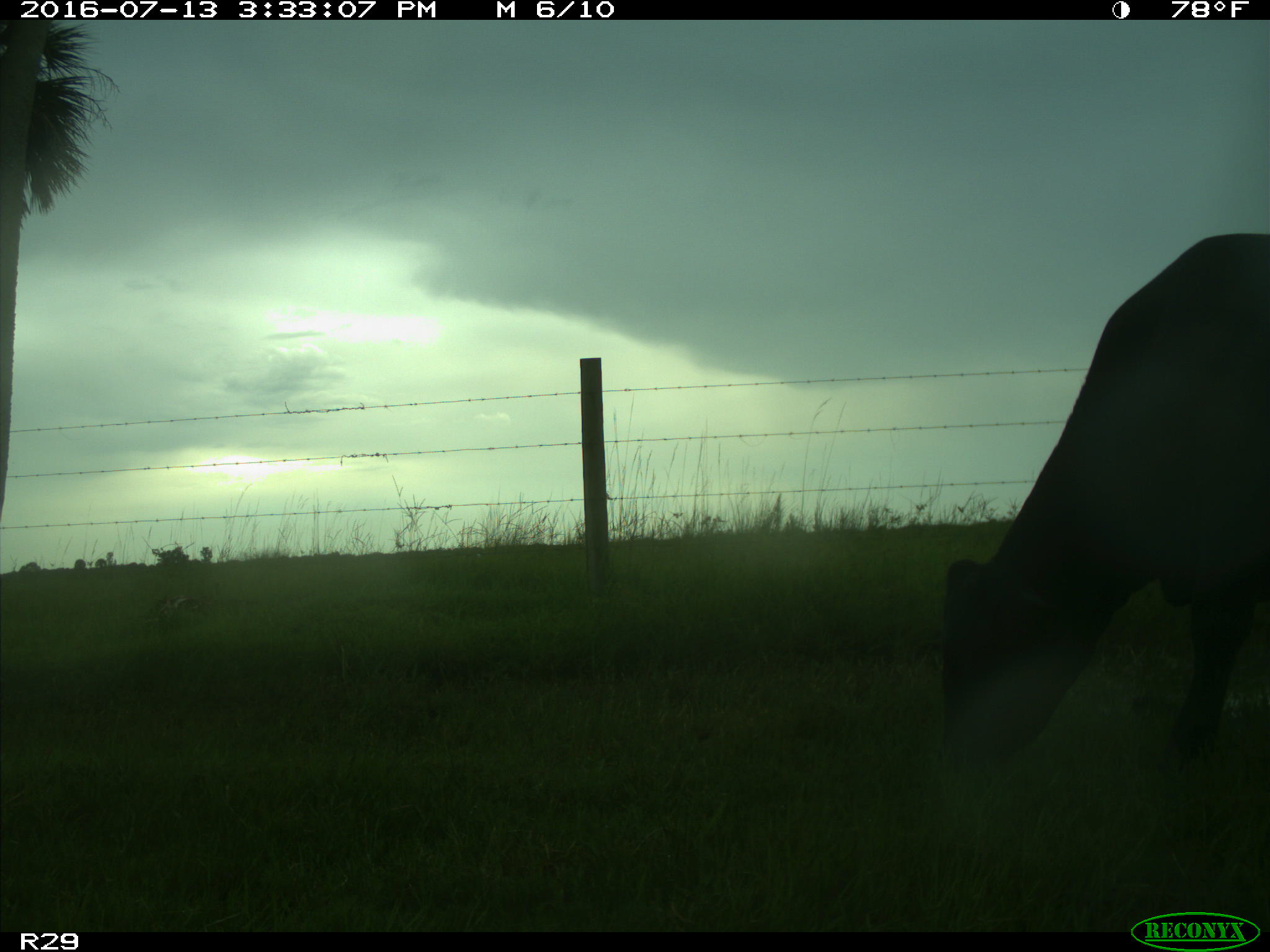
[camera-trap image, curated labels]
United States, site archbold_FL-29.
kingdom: Animalia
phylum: Chordata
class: Mammalia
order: Artiodactyla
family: Bovidae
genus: Bos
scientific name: Bos taurus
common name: domestic cow